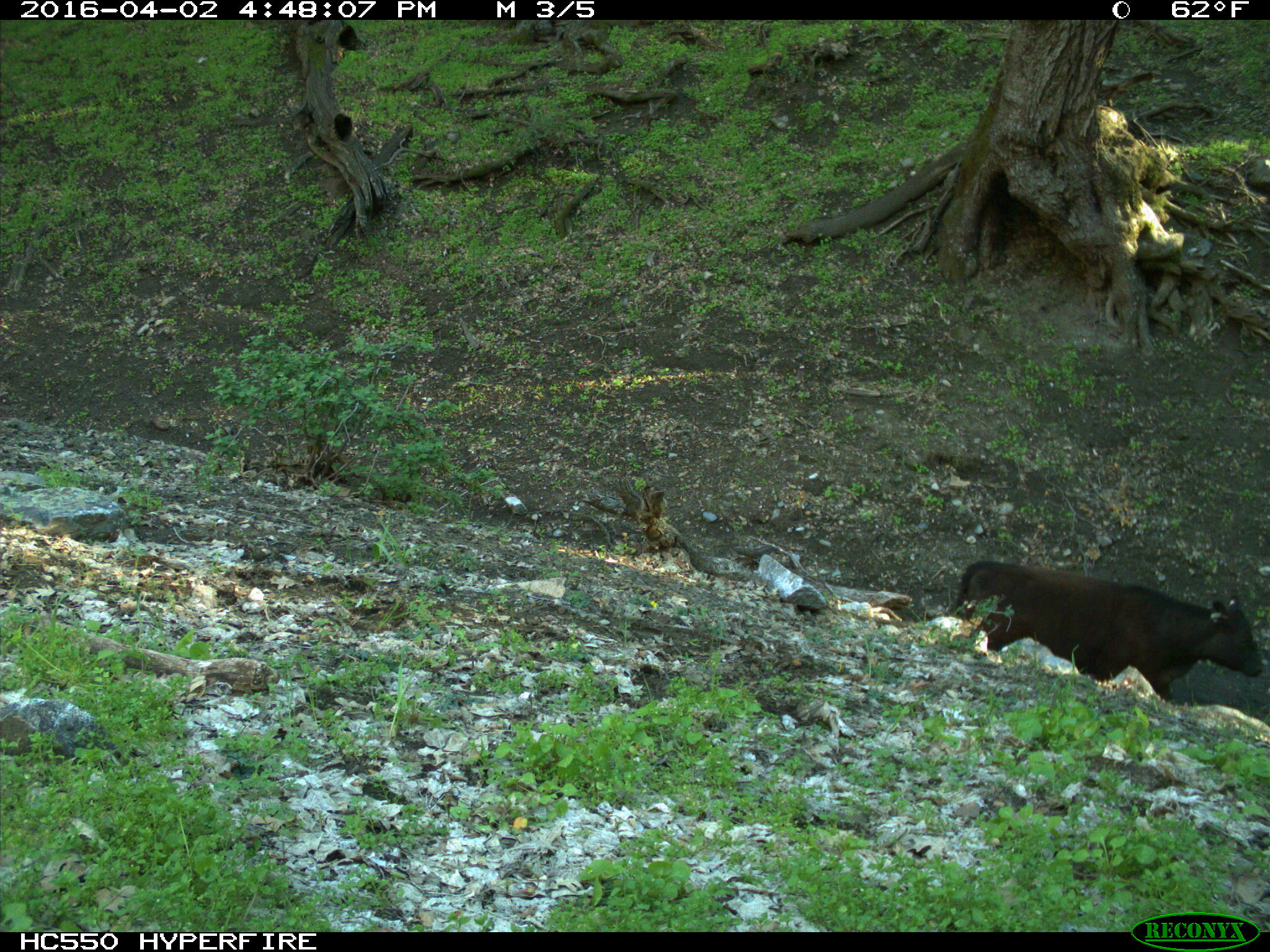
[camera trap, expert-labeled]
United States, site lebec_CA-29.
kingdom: Animalia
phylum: Chordata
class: Mammalia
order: Artiodactyla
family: Bovidae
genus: Bos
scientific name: Bos taurus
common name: domestic cow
Bos taurus (domestic cow).